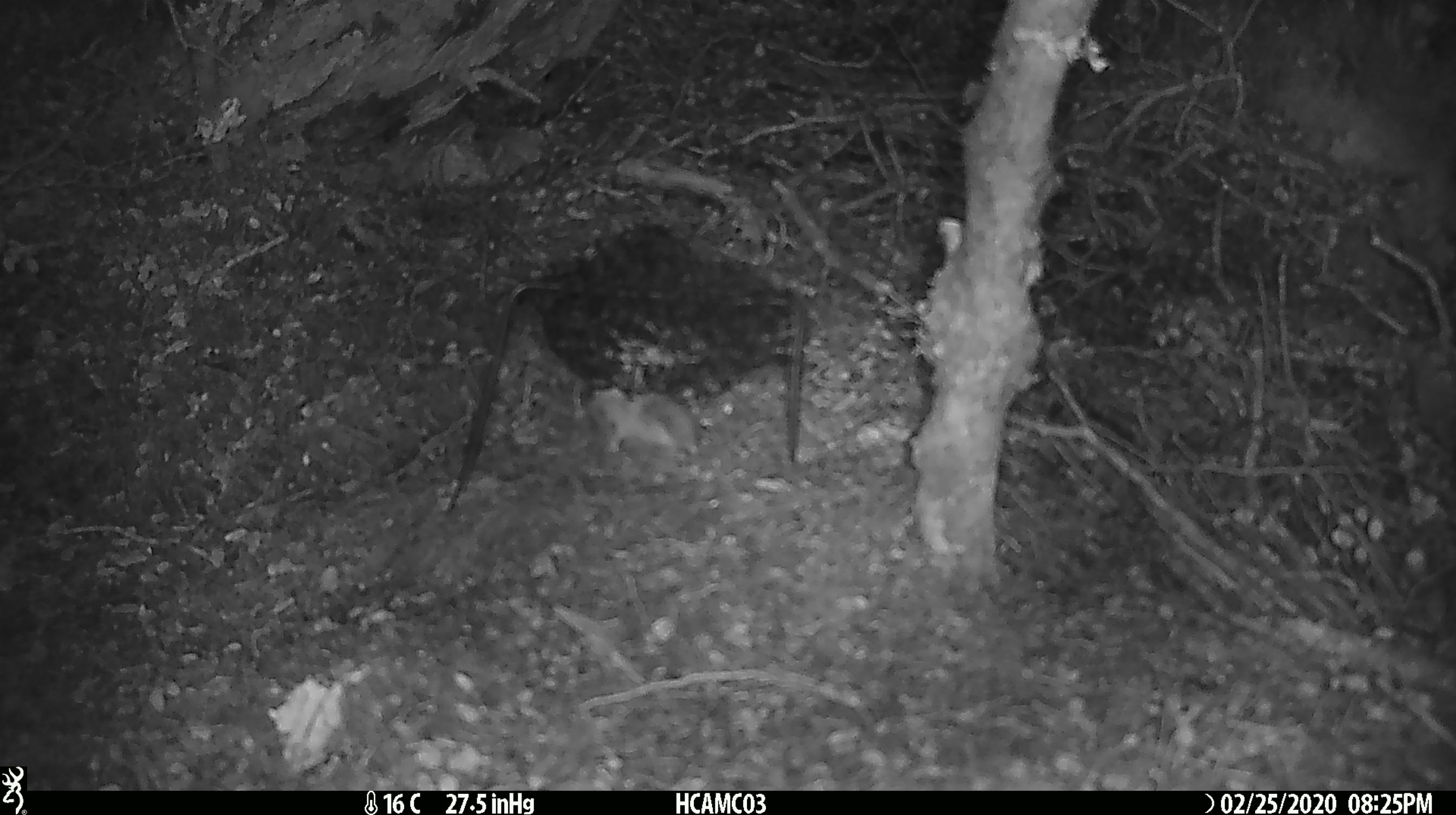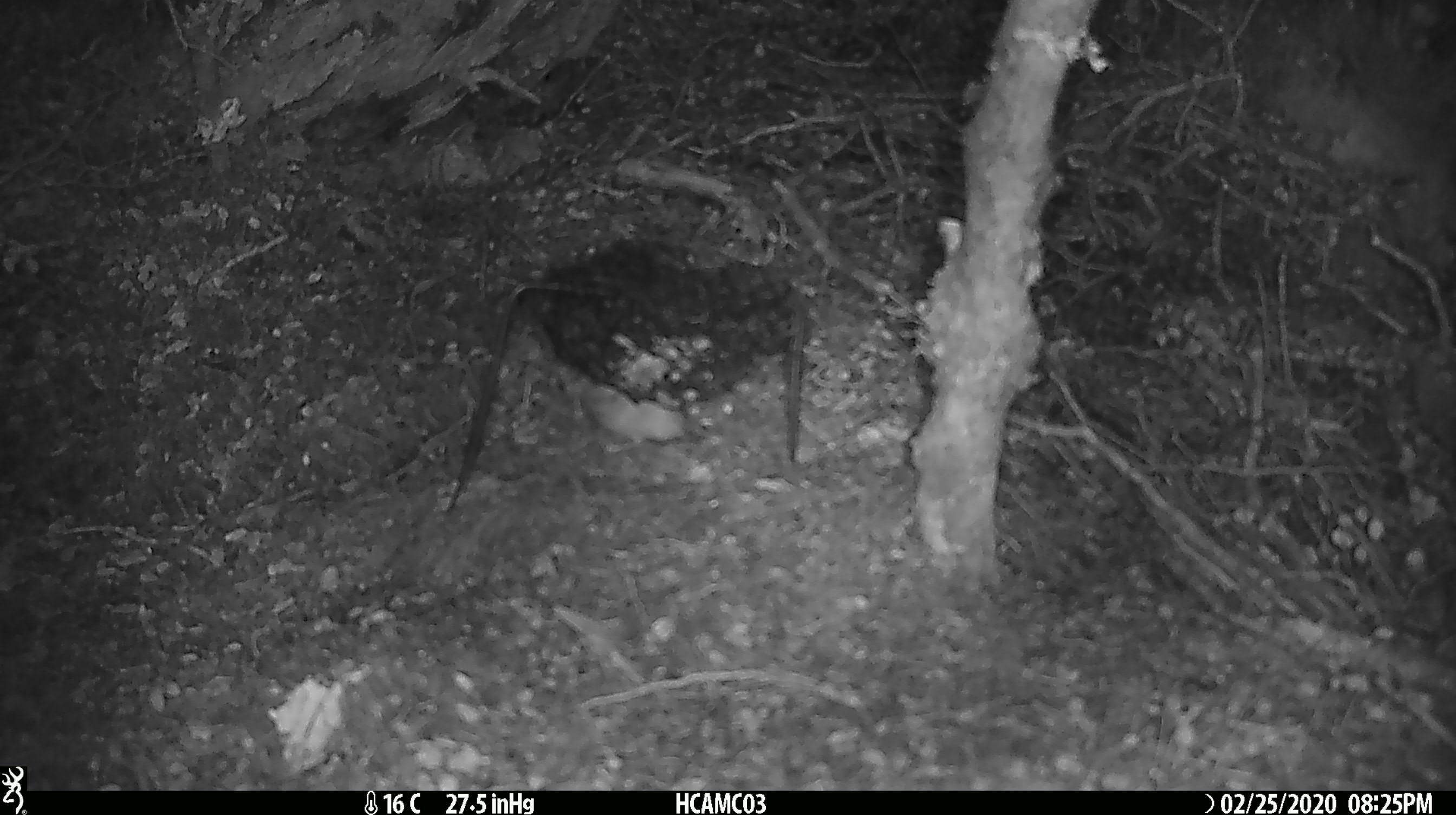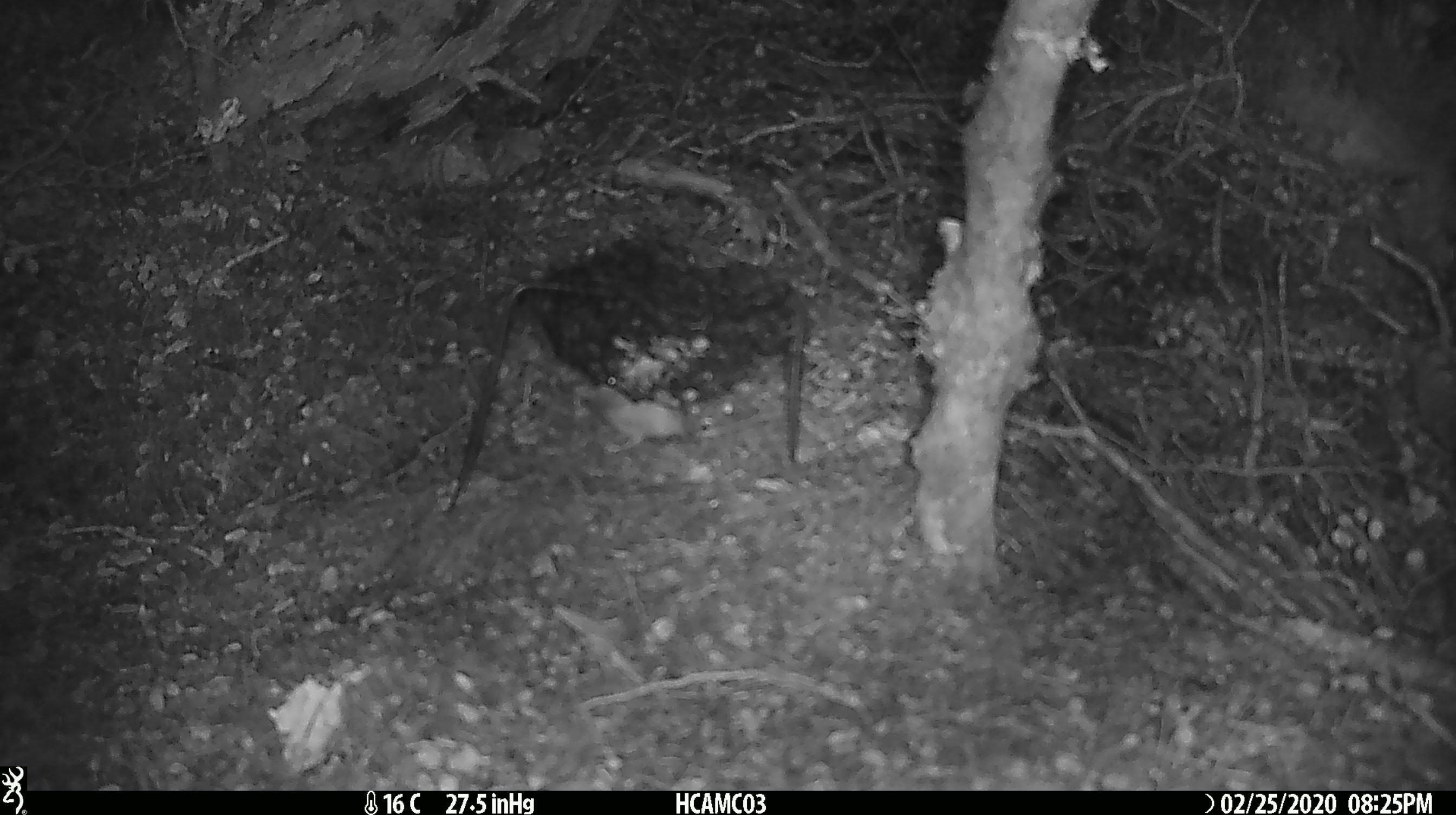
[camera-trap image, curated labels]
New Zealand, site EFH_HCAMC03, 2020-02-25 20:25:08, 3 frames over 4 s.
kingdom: Animalia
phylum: Chordata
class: Mammalia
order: Rodentia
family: Muridae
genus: Mus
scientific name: Mus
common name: mouse